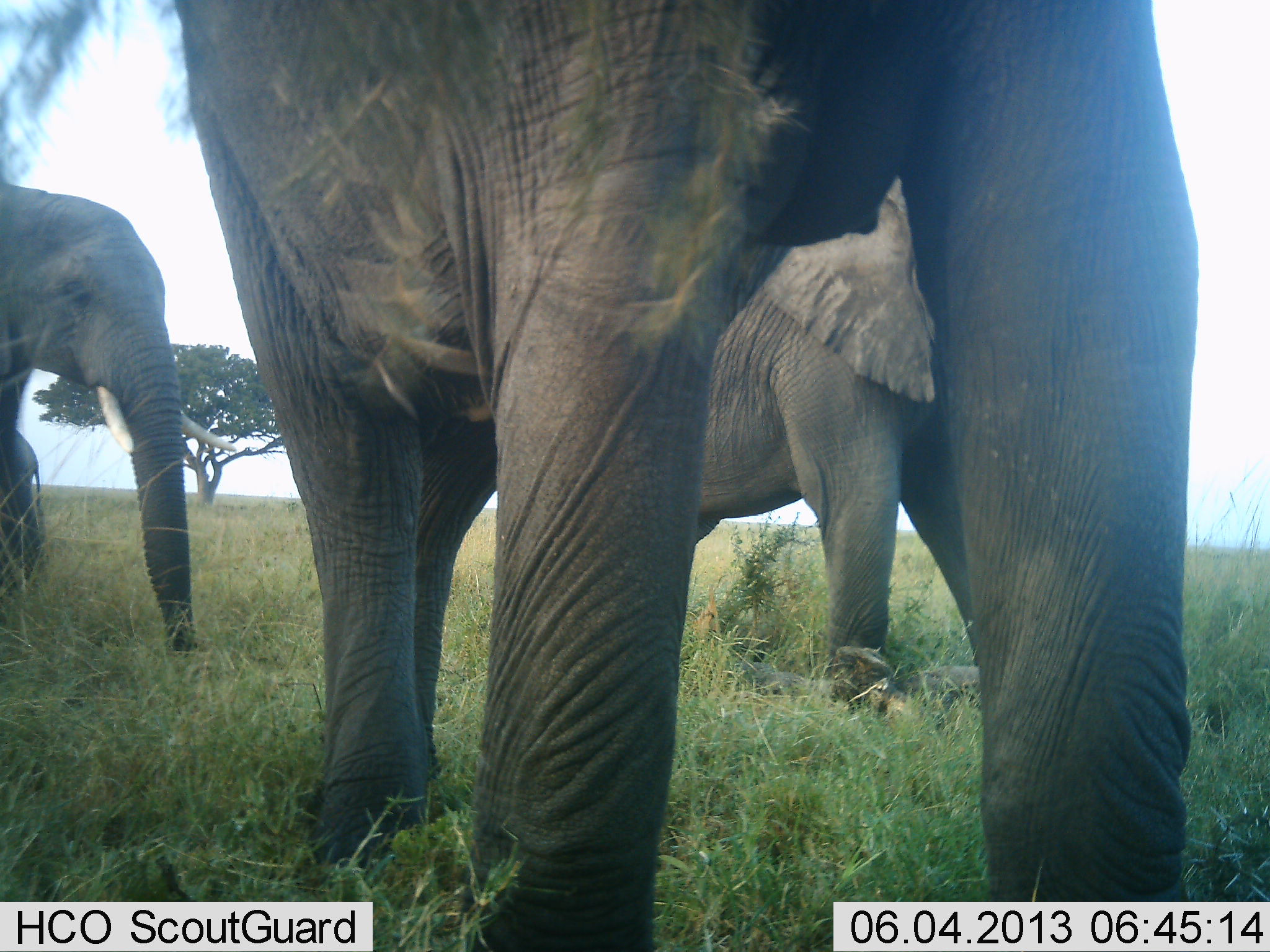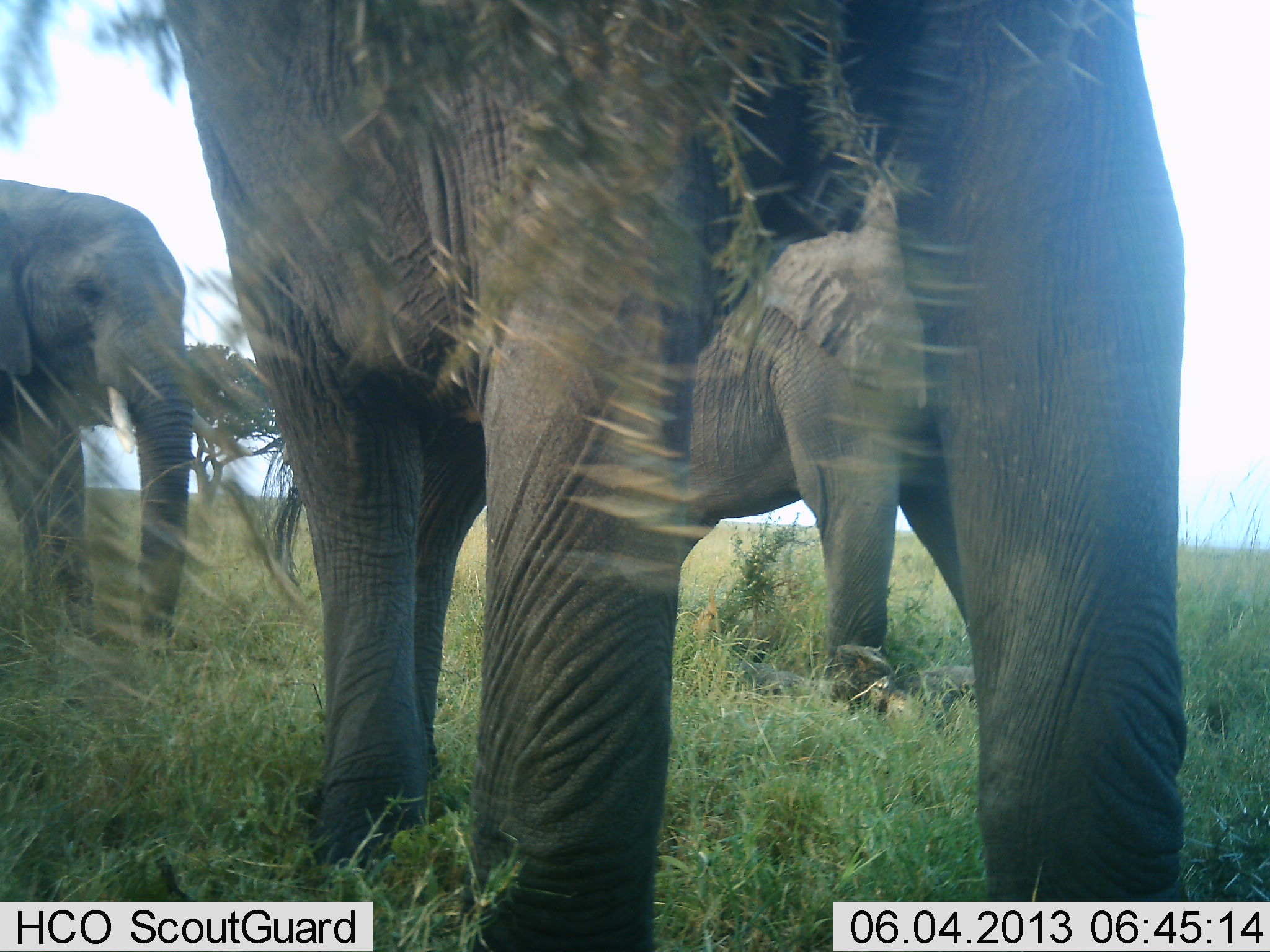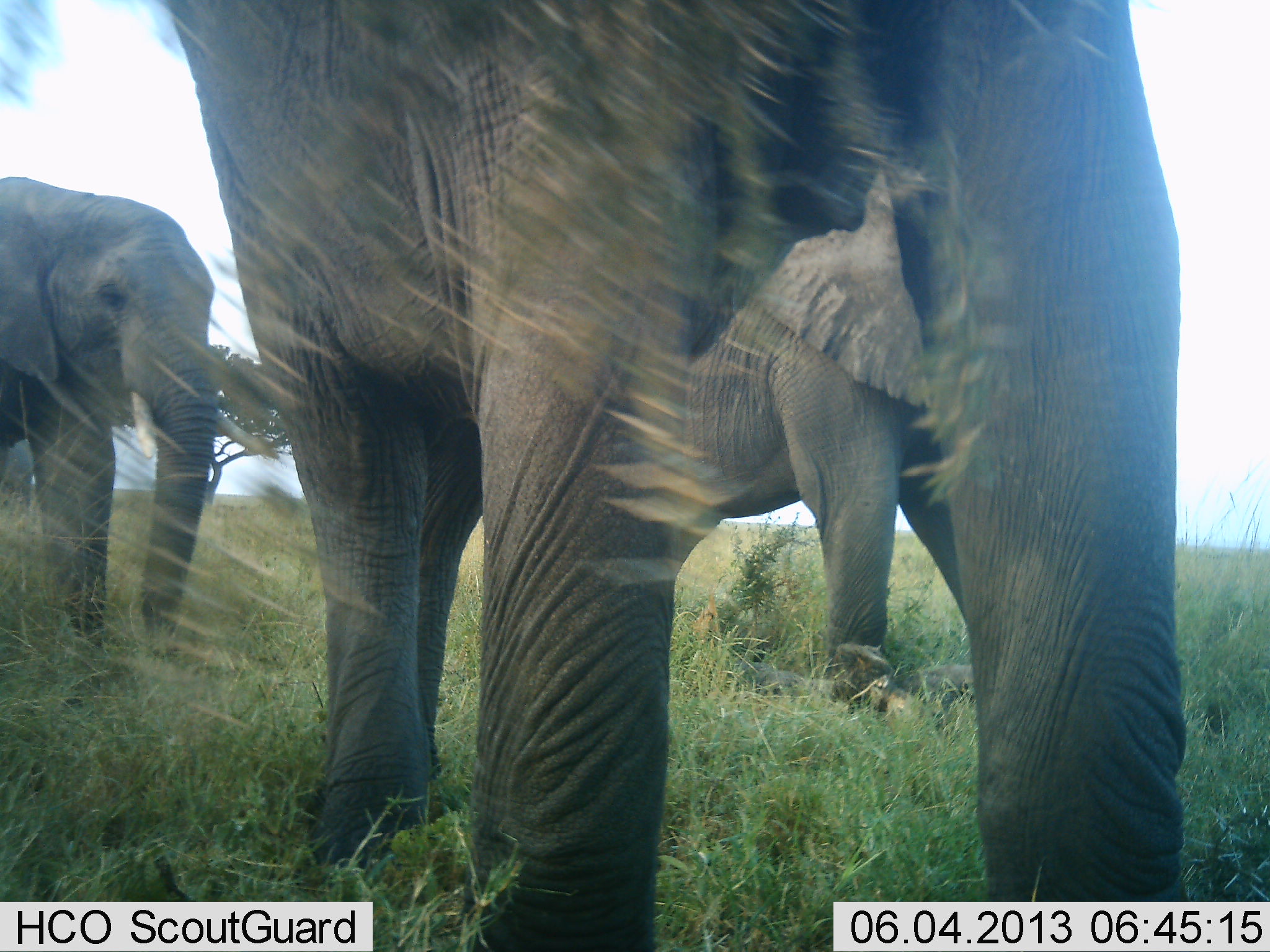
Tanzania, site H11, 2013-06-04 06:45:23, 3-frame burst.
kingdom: Animalia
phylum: Chordata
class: Mammalia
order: Proboscidea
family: Elephantidae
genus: Loxodonta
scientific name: Loxodonta africana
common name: african bush elephant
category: elephant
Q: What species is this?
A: Elephant (african bush elephant) (Loxodonta africana).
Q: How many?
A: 3.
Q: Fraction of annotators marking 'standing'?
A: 71%.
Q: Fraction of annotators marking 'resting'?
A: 5%.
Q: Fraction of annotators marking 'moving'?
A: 33%.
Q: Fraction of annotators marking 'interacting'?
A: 0%.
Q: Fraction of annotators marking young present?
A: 5%.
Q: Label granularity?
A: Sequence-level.